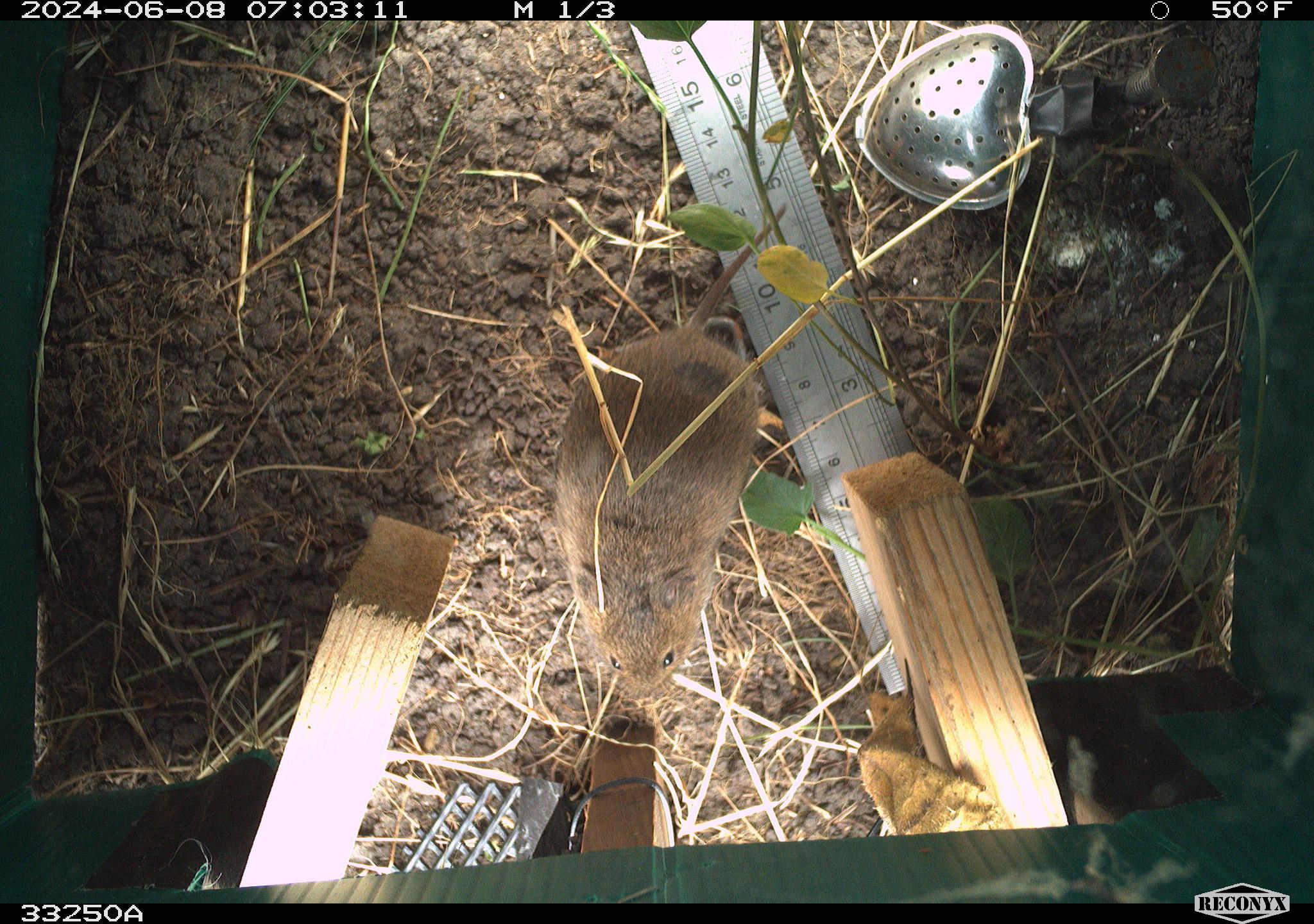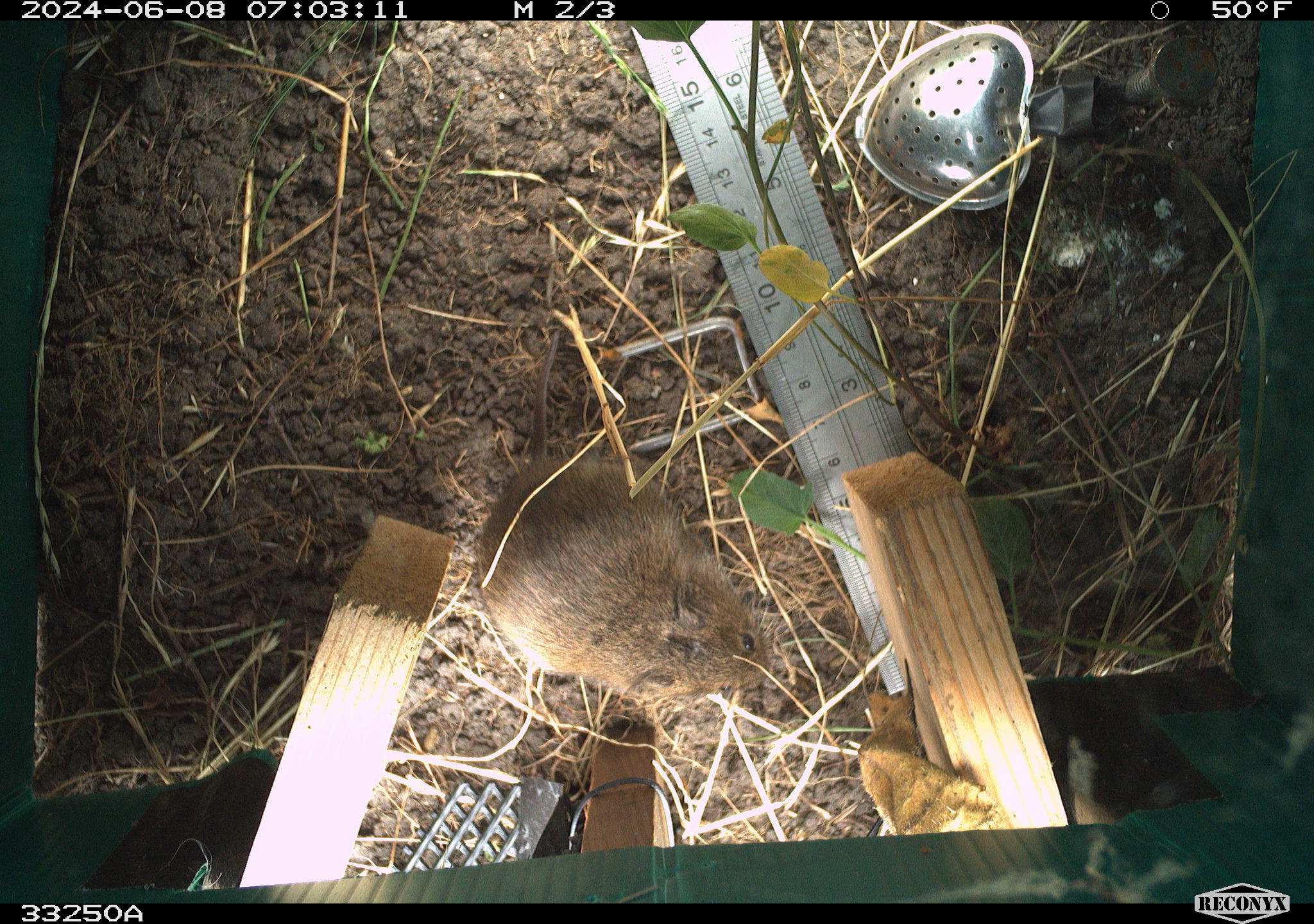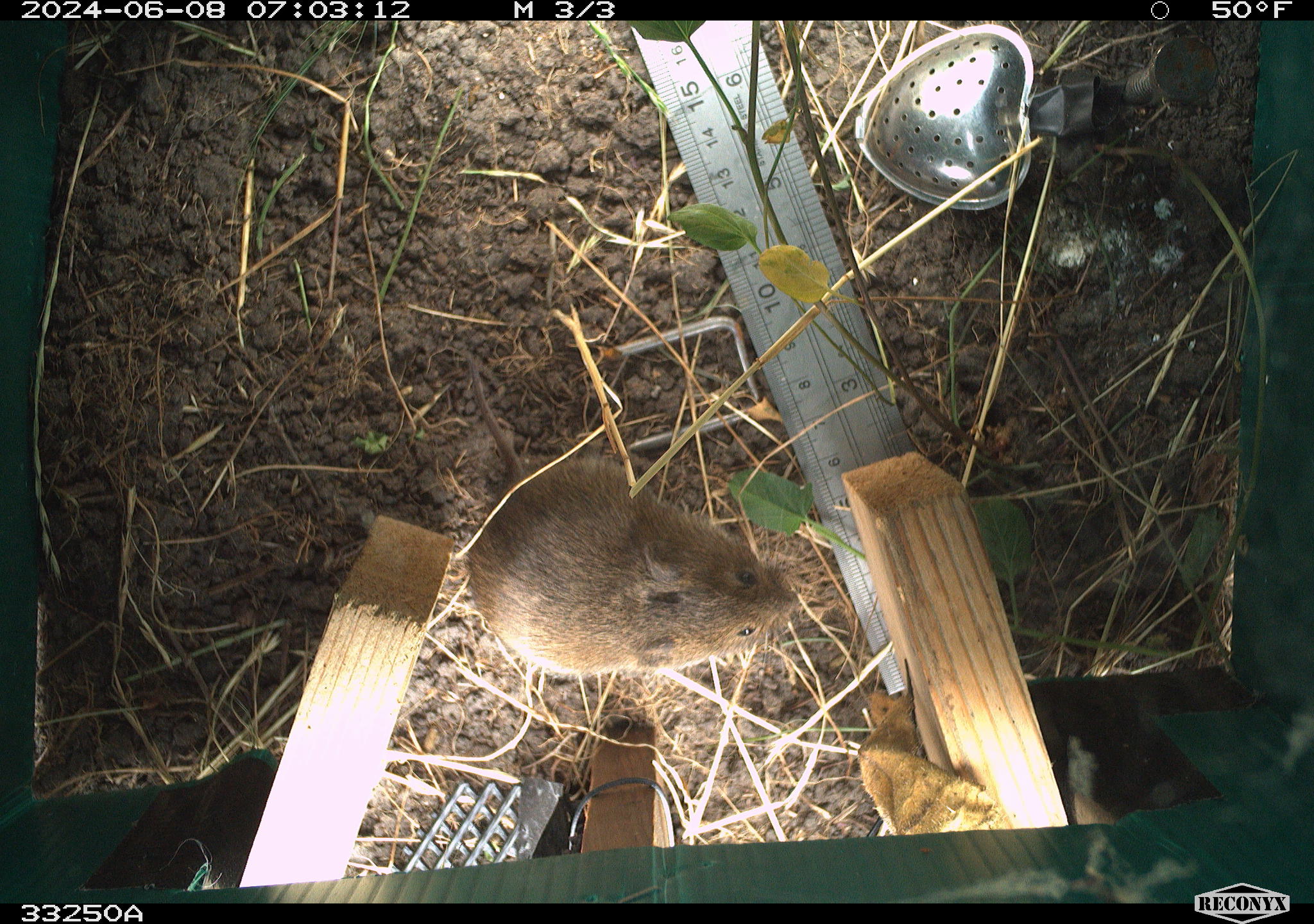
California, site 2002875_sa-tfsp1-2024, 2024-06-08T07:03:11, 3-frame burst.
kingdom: Animalia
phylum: Chordata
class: Mammalia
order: Rodentia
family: Cricetidae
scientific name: Arvicolinae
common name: voles, lemmings, and muskrats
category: arvicolinae subfamily